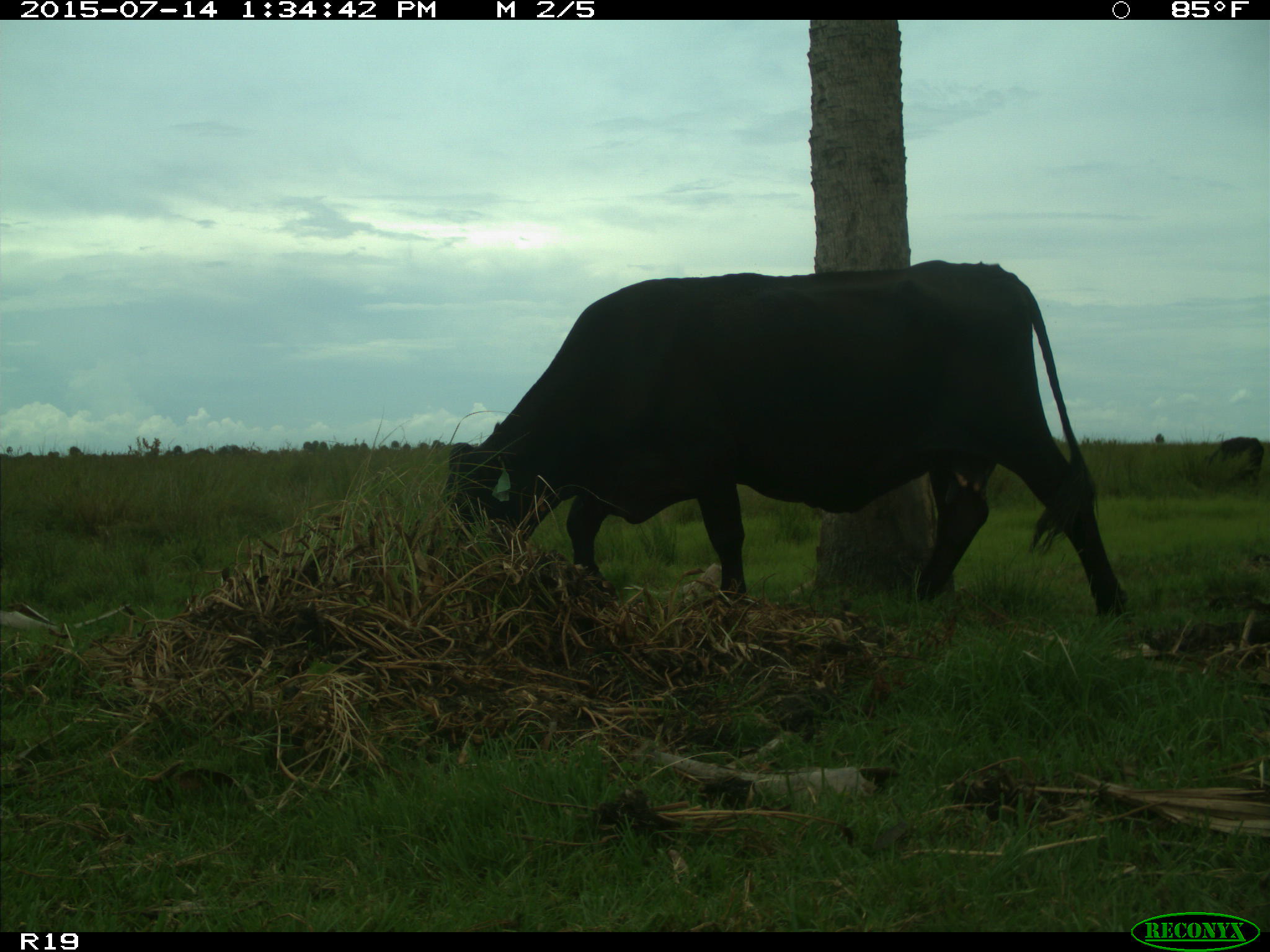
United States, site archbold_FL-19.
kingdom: Animalia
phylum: Chordata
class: Mammalia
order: Artiodactyla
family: Bovidae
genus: Bos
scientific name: Bos taurus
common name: domestic cow